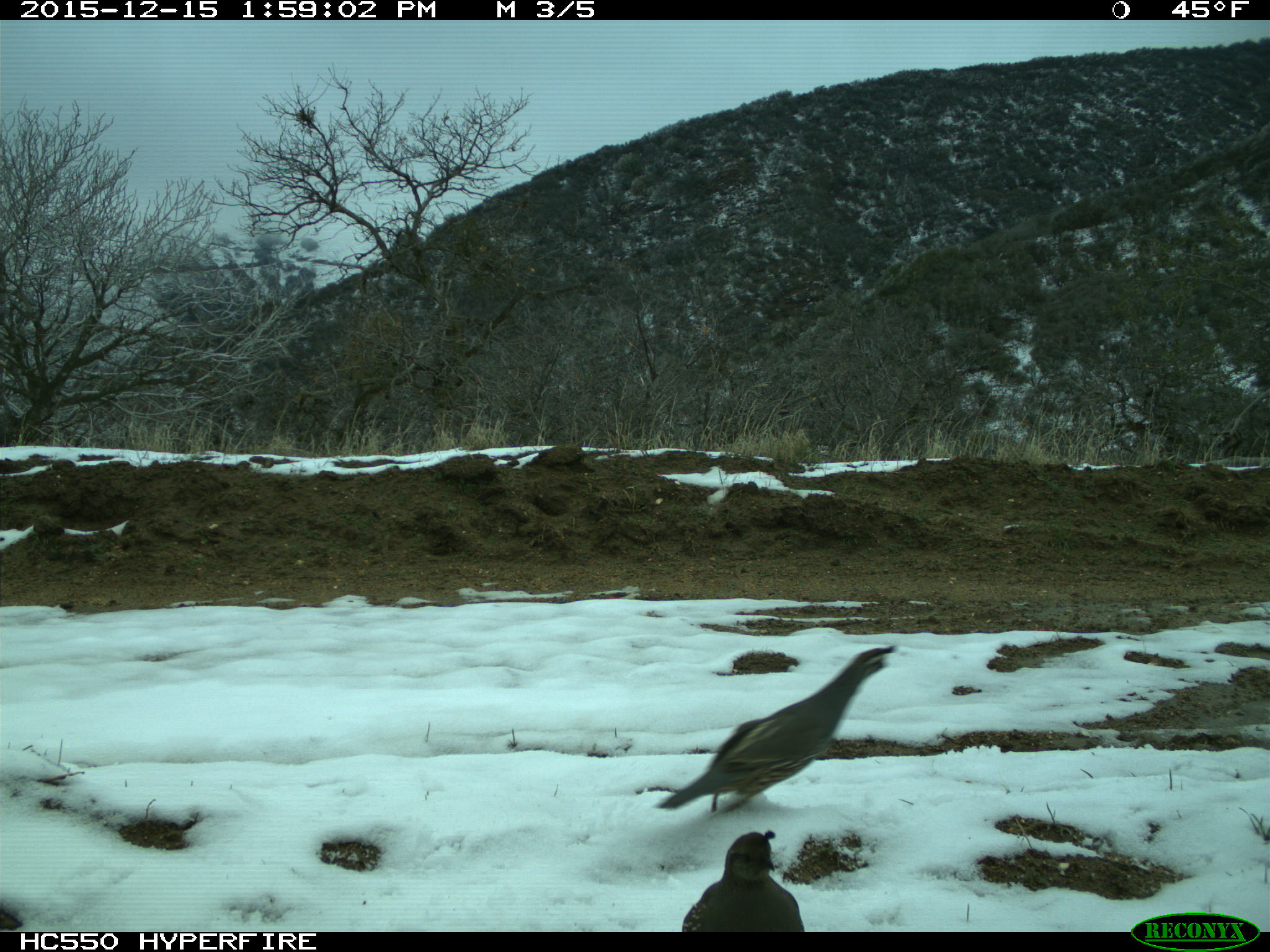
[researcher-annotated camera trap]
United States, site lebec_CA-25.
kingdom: Animalia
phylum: Chordata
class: Aves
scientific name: Aves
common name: birds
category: unidentified bird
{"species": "unidentified bird (birds) (Aves)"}